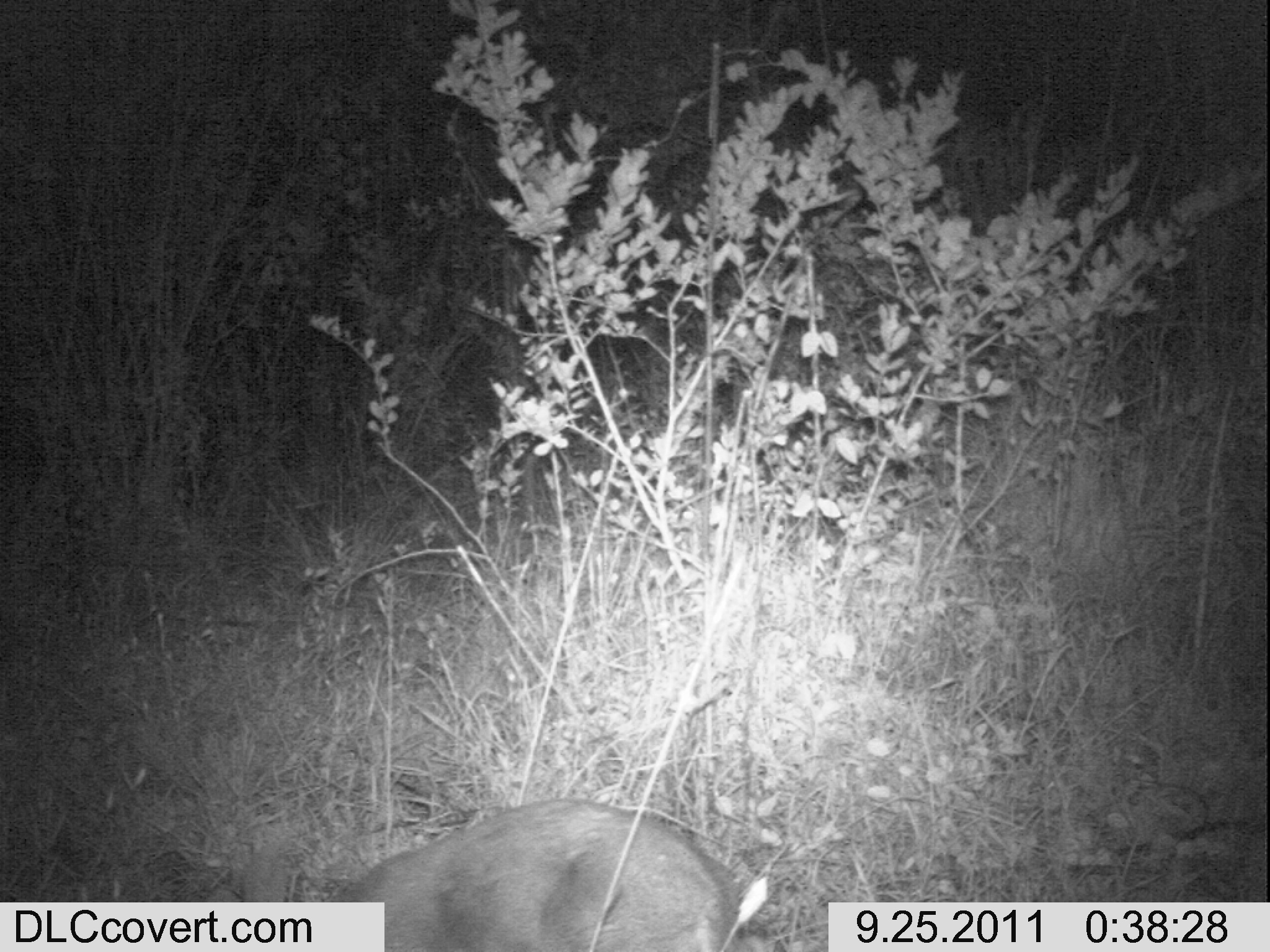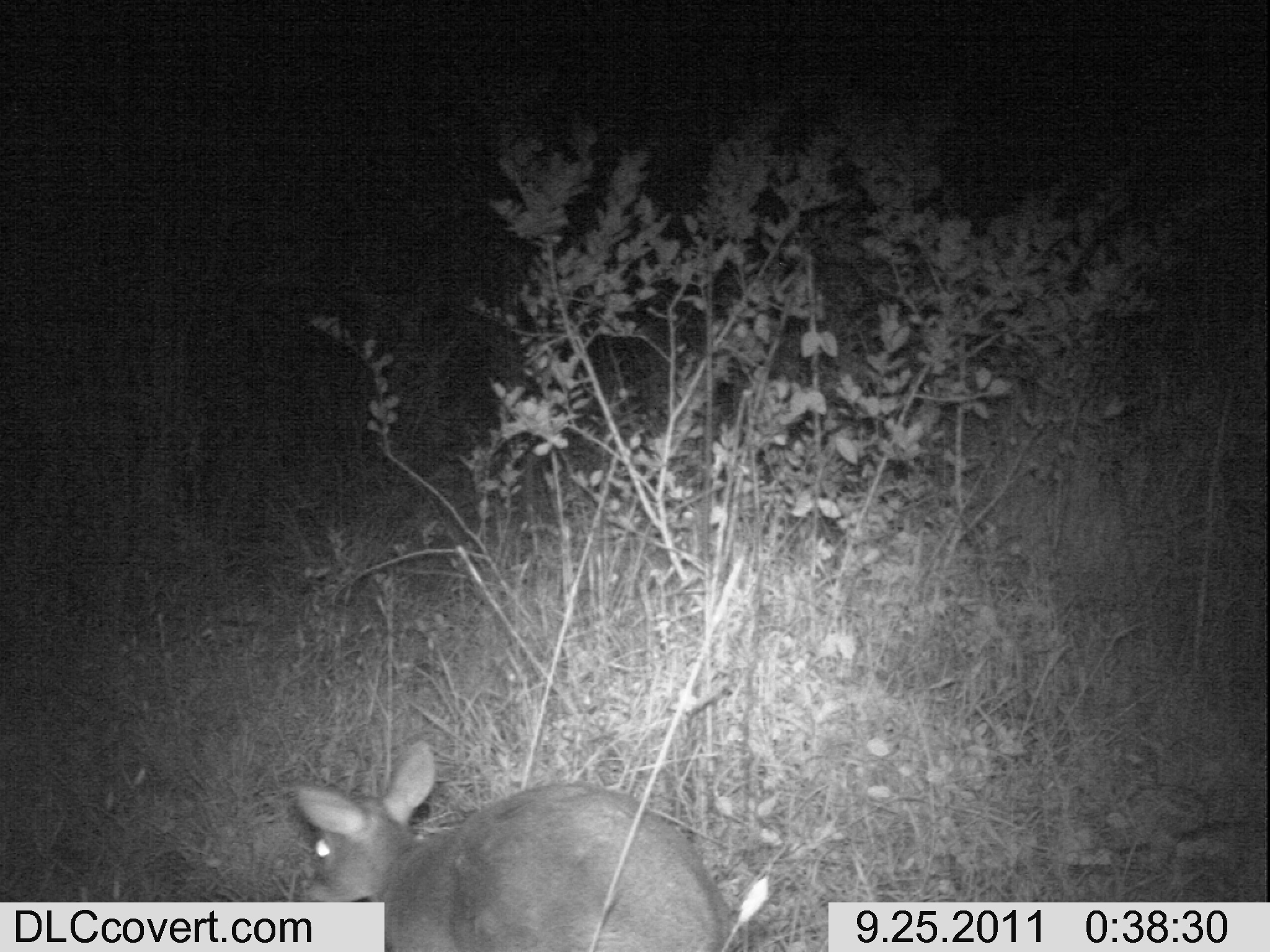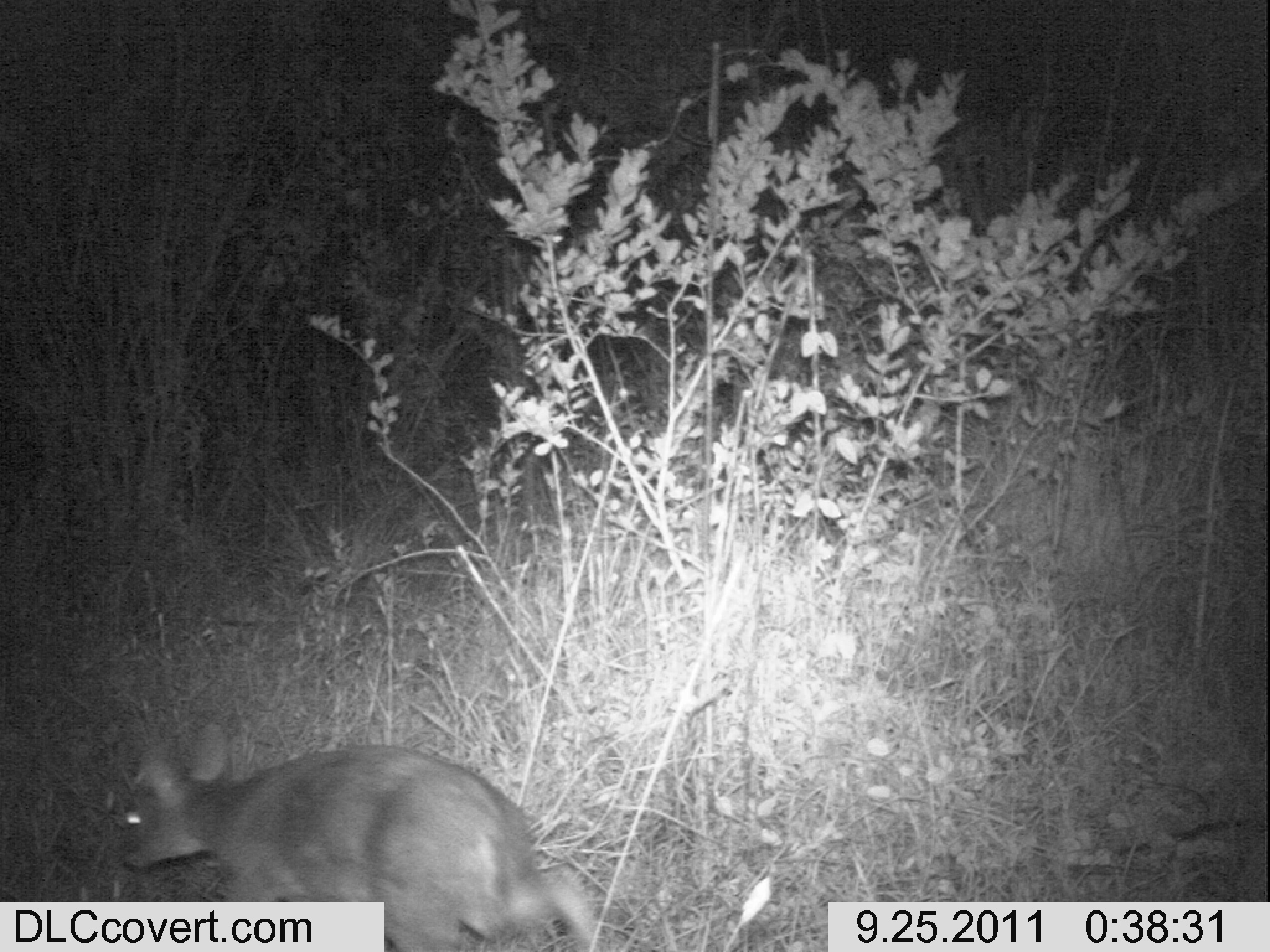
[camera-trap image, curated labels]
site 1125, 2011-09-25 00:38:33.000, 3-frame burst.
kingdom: Animalia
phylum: Chordata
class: Mammalia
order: Artiodactyla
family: Bovidae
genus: Capra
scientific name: Capra aegagrus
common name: wild goat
Capra aegagrus (wild goat), count 1.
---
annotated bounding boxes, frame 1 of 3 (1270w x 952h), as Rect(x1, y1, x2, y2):
capra aegagrus: Rect(326, 798, 787, 951)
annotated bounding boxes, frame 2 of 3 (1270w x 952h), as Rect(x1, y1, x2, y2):
capra aegagrus: Rect(296, 739, 743, 952)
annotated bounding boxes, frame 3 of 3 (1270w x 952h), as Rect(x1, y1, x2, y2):
capra aegagrus: Rect(121, 722, 597, 950)